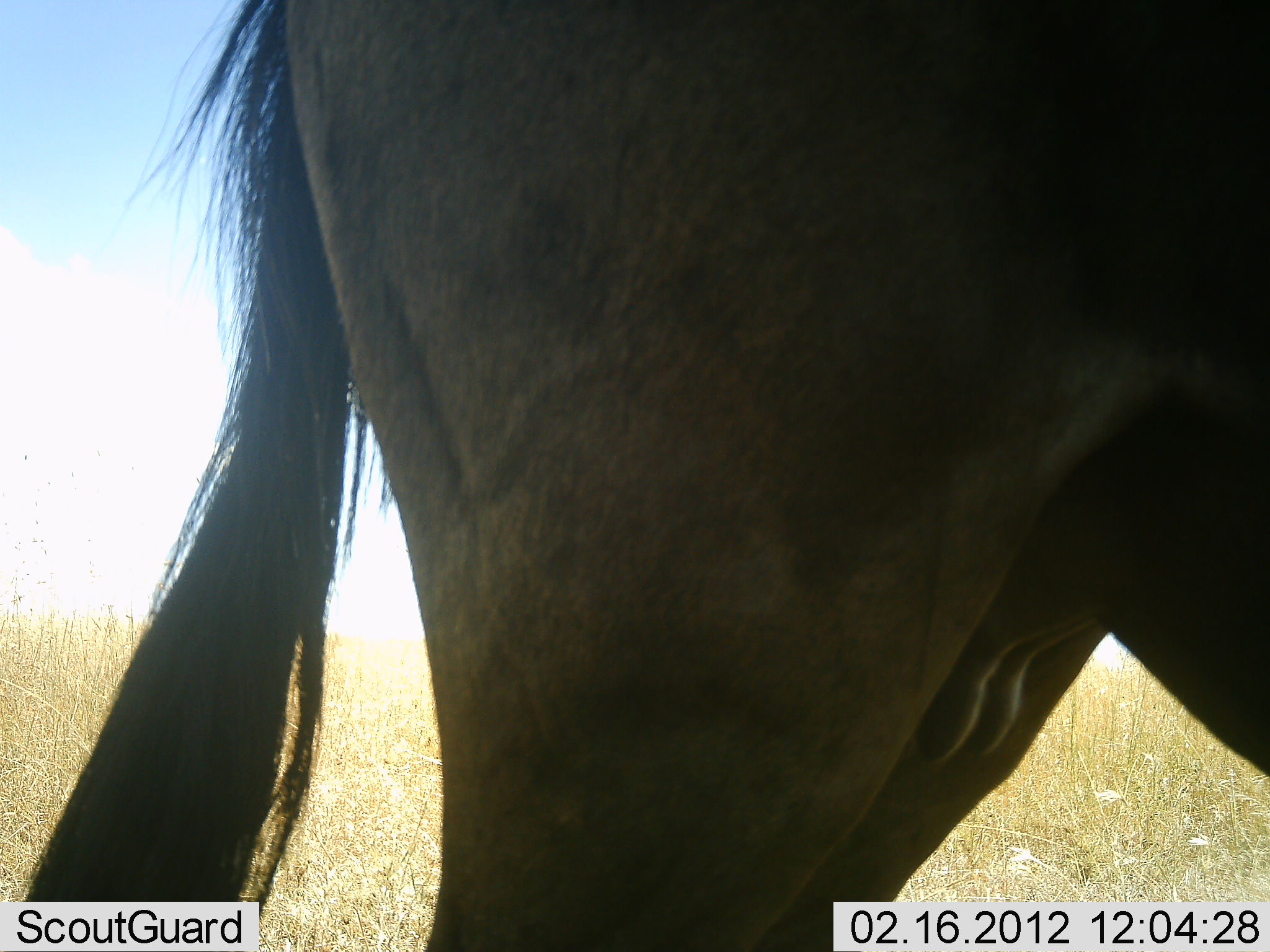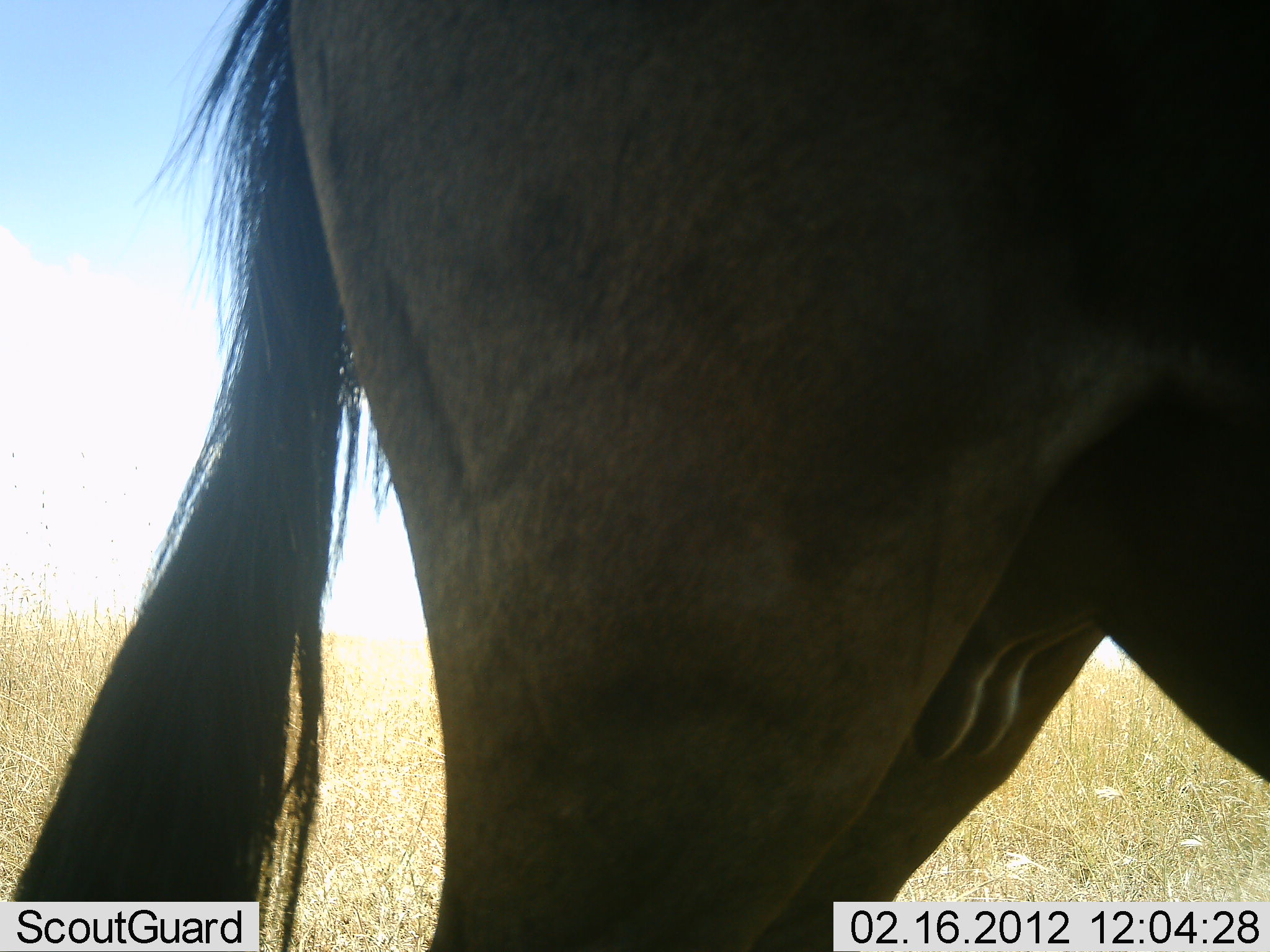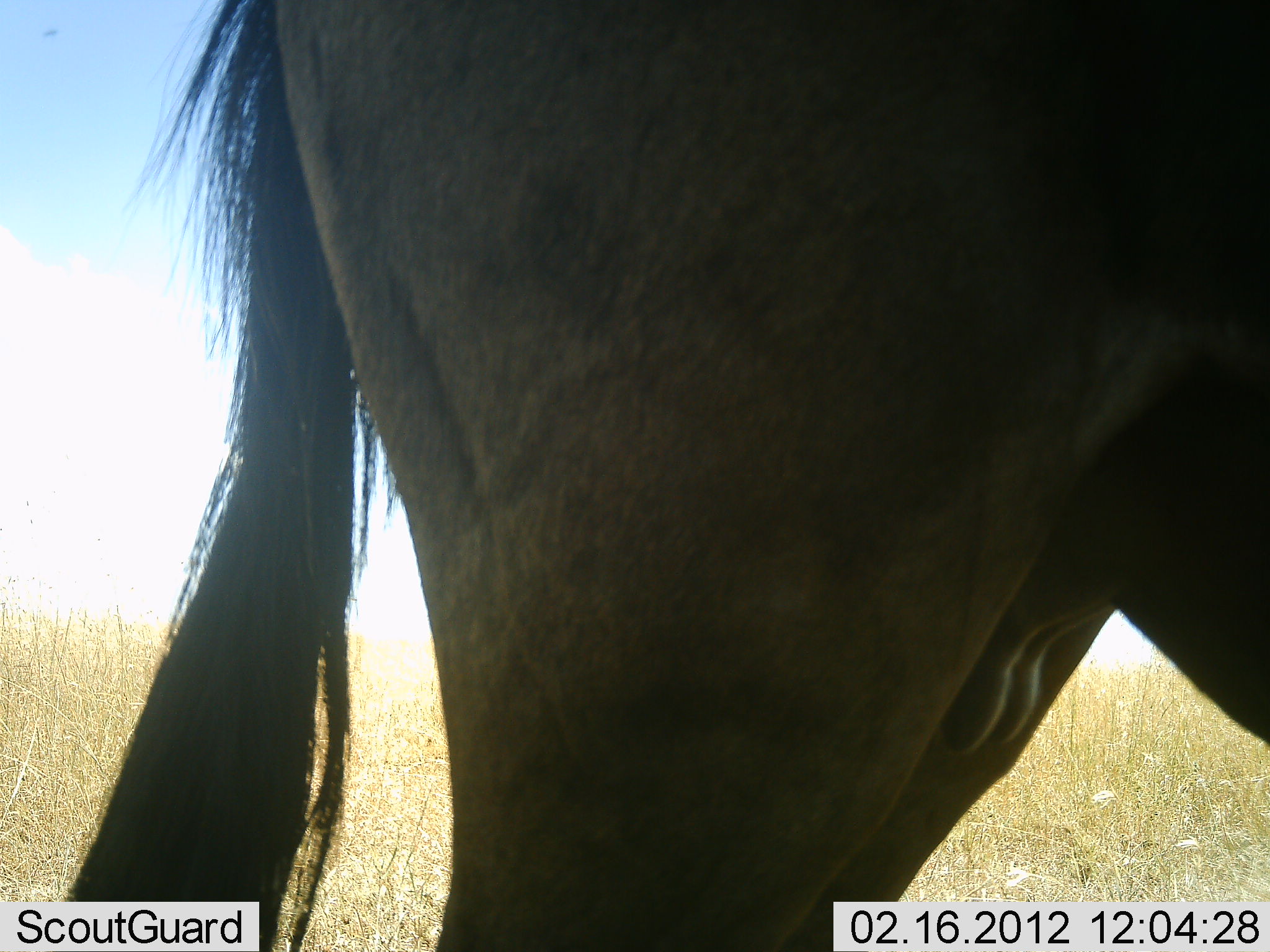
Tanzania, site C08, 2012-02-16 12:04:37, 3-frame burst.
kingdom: Animalia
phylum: Chordata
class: Mammalia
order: Artiodactyla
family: Bovidae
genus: Connochaetes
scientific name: Connochaetes taurinus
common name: blue wildebeest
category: wildebeest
Wildebeest (blue wildebeest) (Connochaetes taurinus), count 1. Behavior (volunteer vote fractions): standing 94%, resting 6%, moving 0%, interacting 0%. Young present (vote fraction): 0%. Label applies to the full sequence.